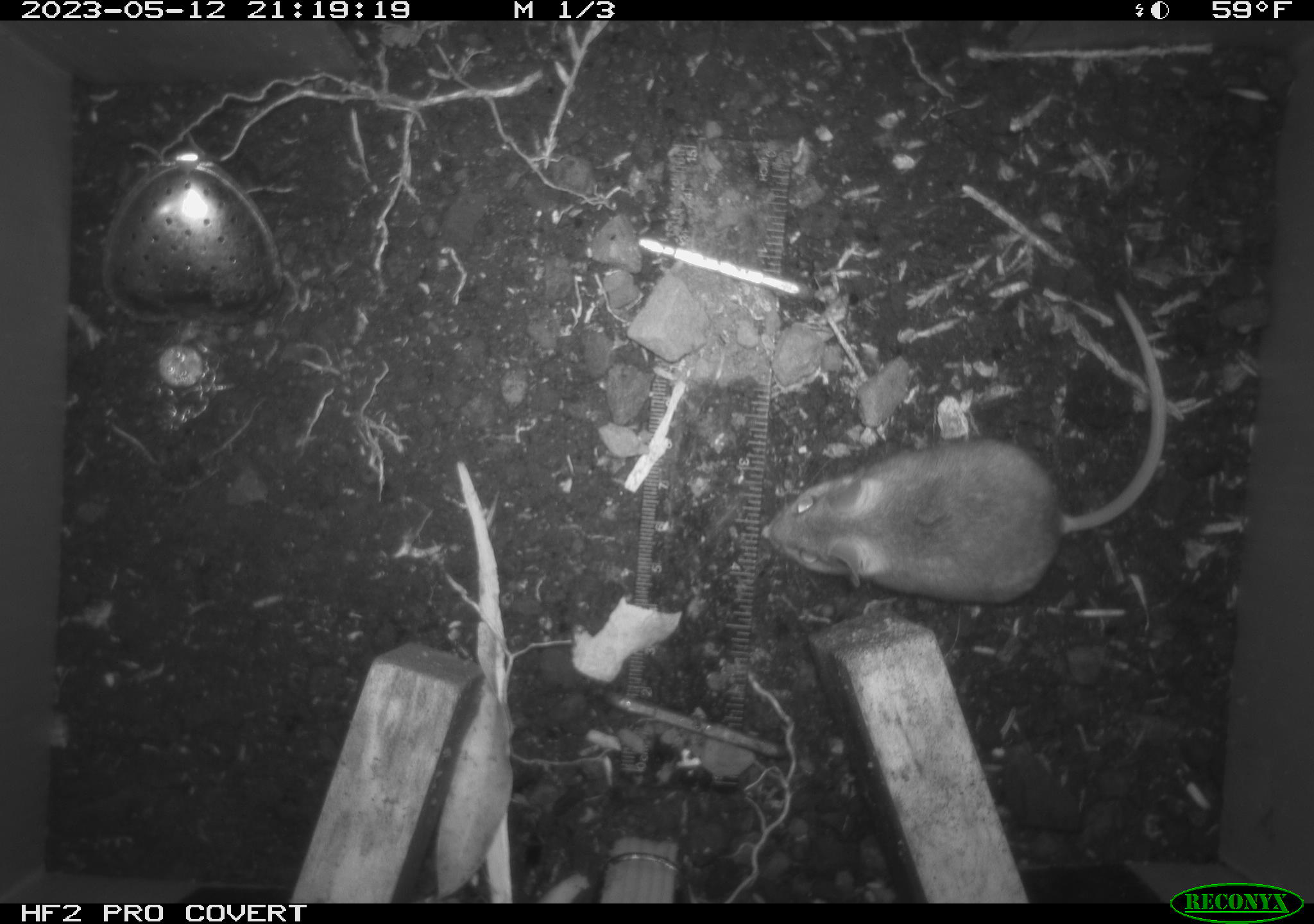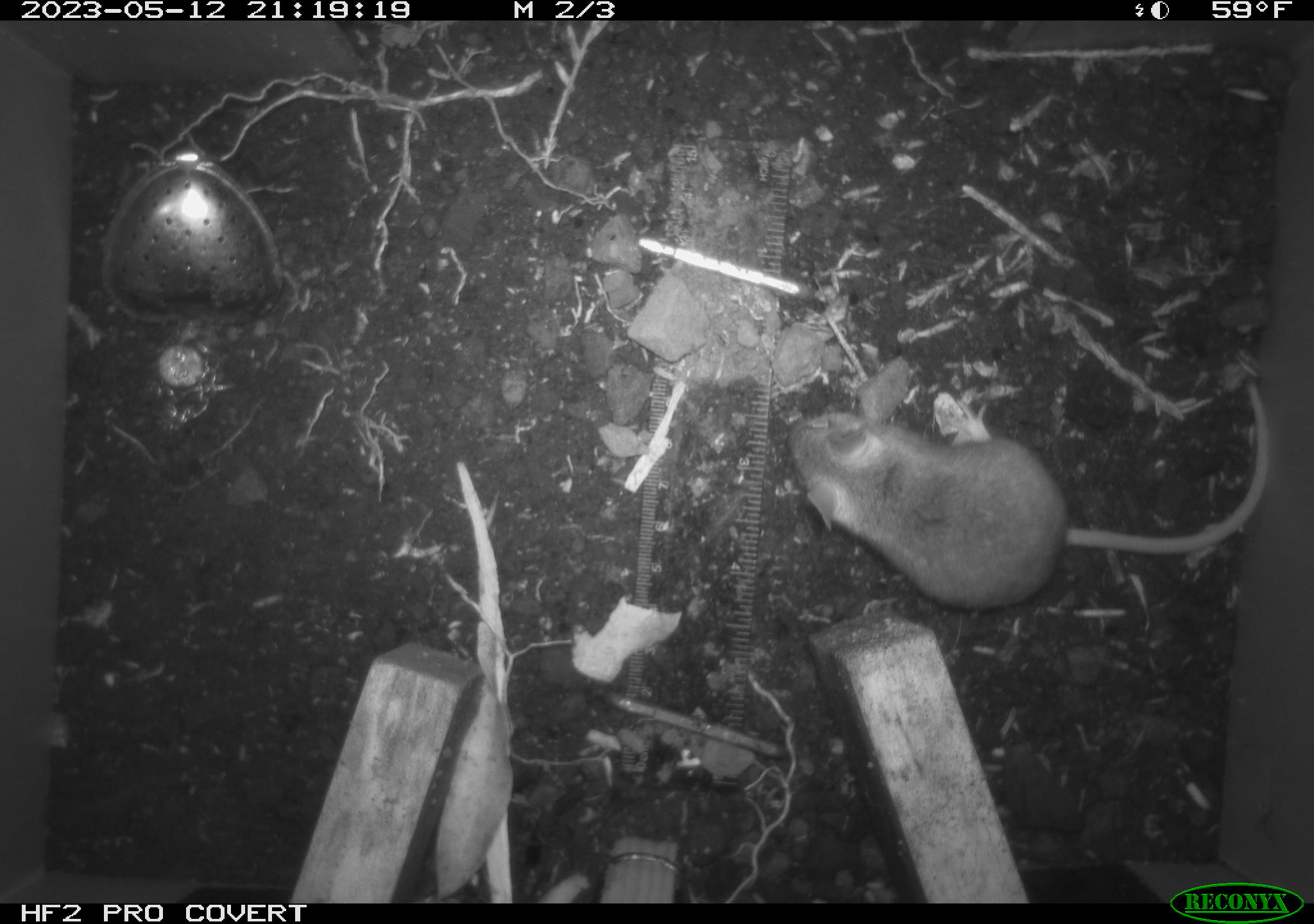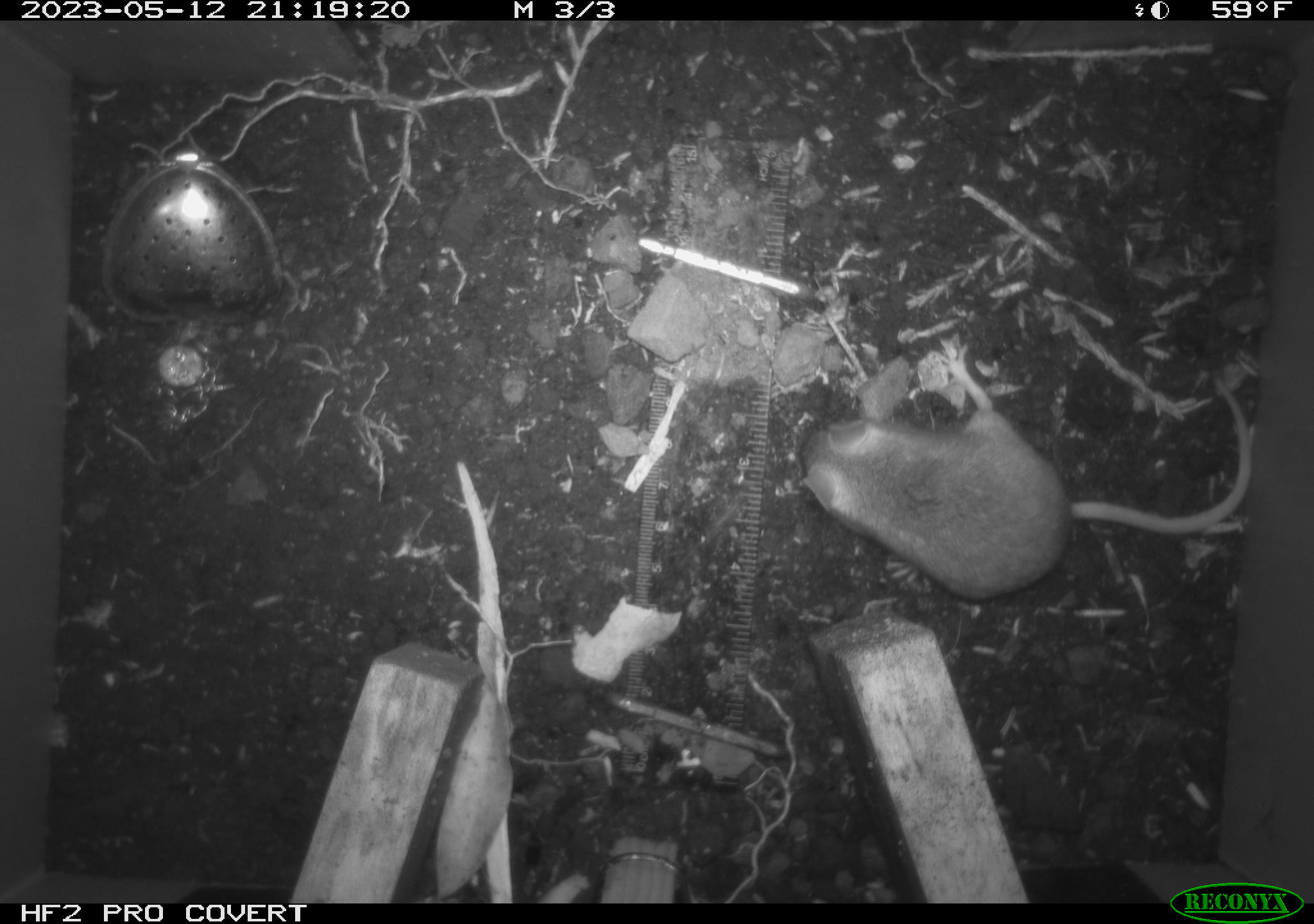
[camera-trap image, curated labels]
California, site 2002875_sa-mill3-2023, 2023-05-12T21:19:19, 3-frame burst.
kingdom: Animalia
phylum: Chordata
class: Mammalia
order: Rodentia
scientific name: Rodentia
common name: mouse species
Mouse species (Rodentia).